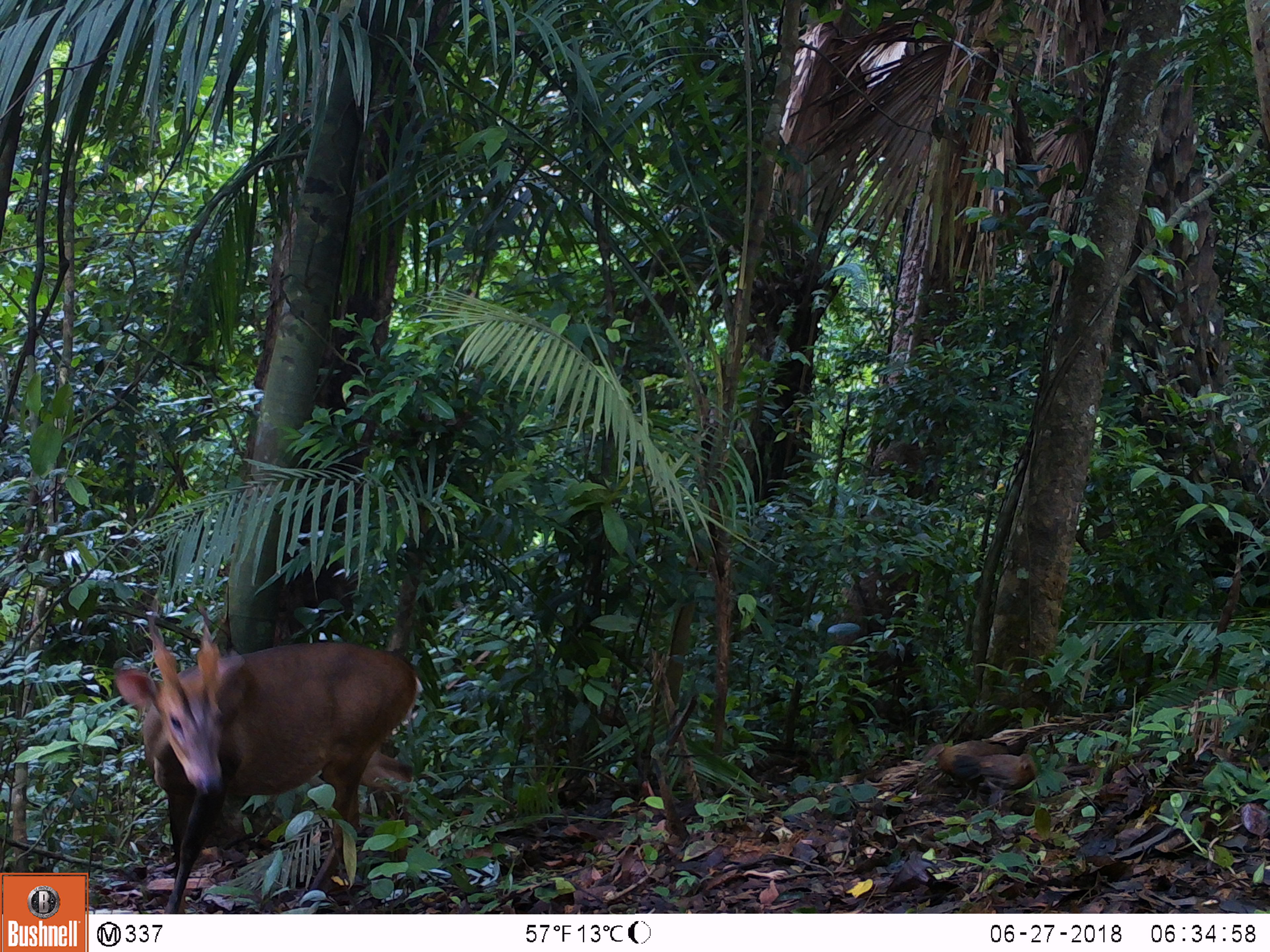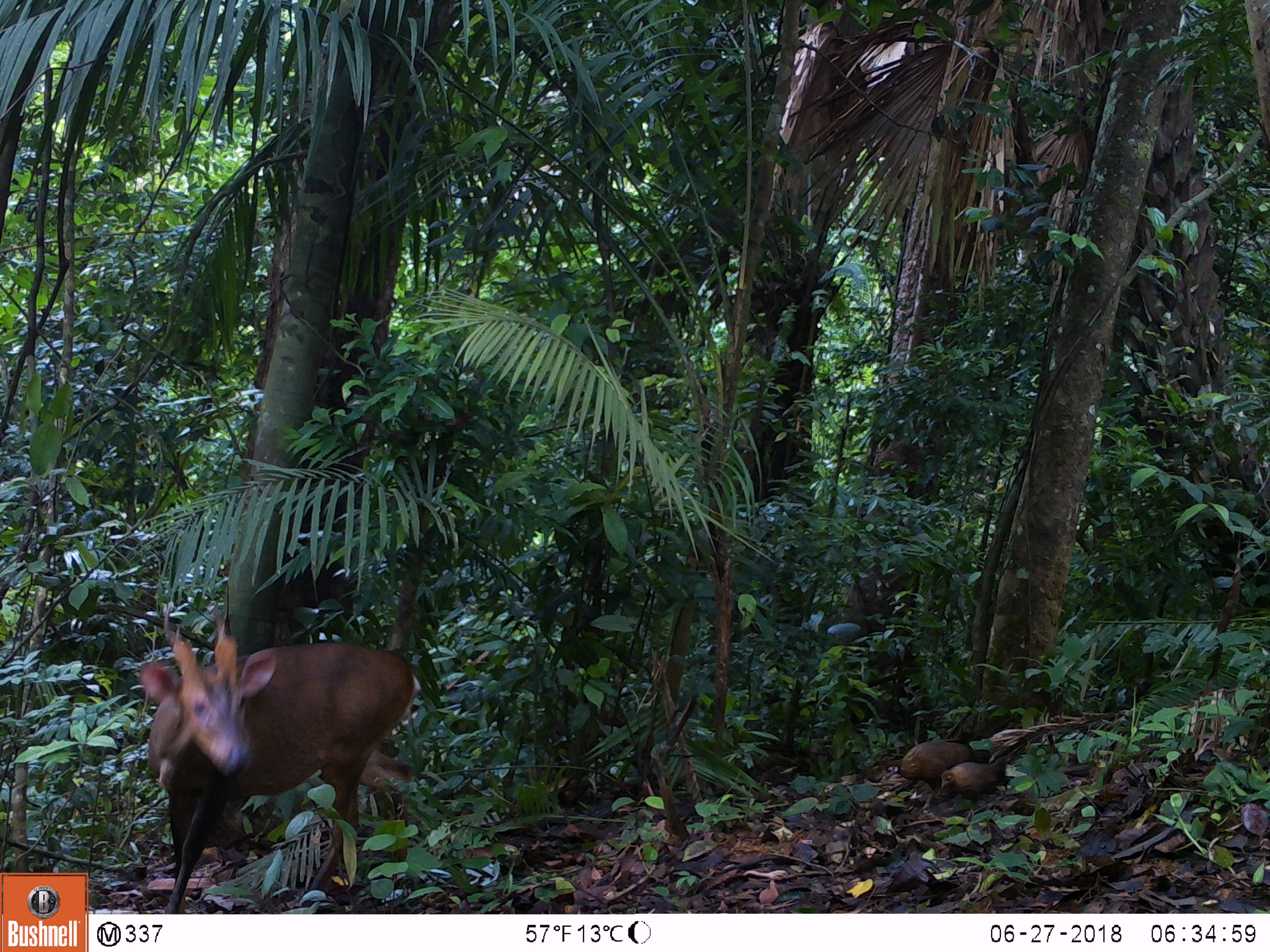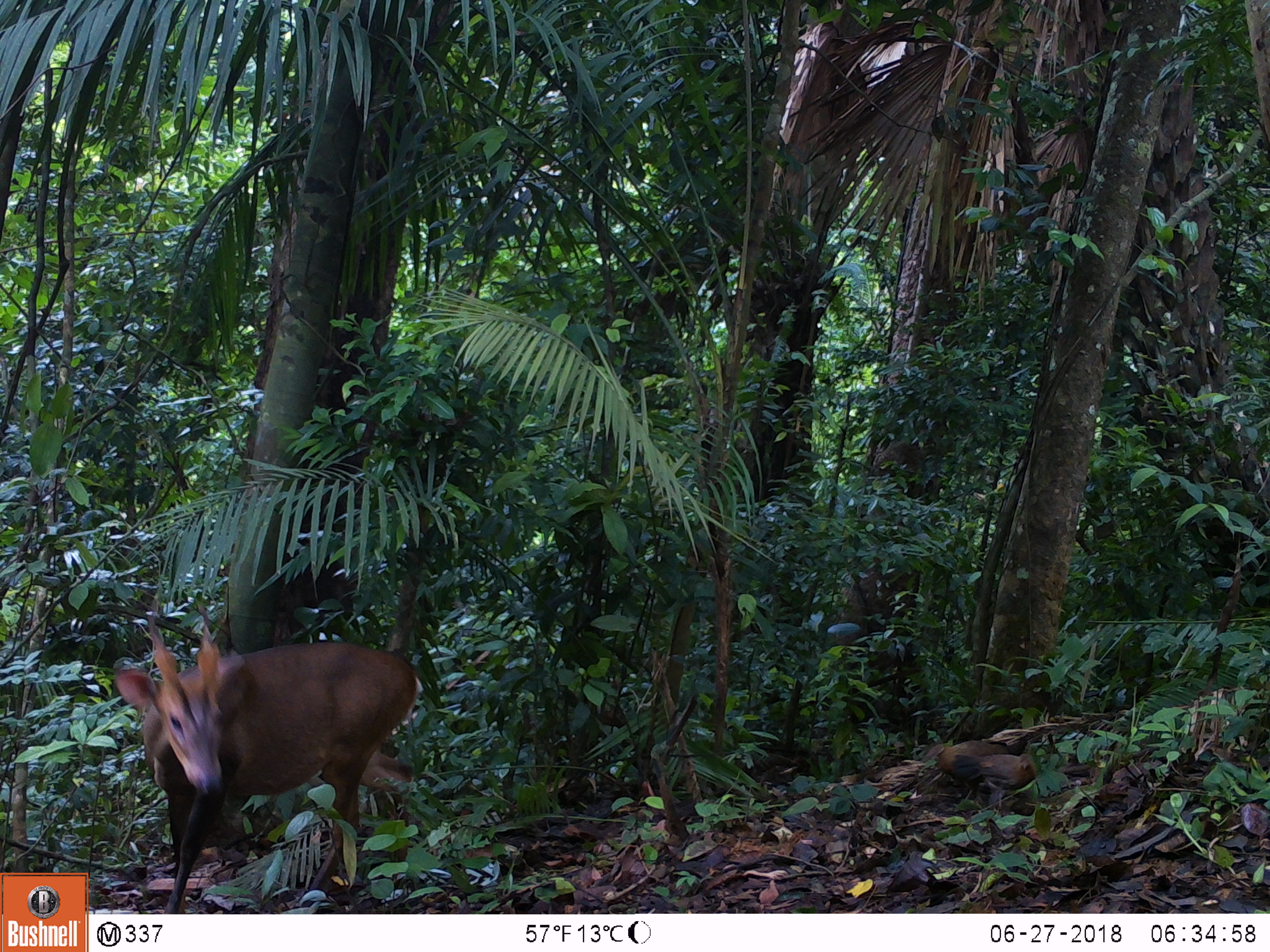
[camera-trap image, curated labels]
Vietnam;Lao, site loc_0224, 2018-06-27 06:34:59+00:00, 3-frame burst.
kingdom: Animalia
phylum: Chordata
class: Mammalia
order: Artiodactyla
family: Cervidae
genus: Muntiacus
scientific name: Muntiacus vuquangensis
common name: large-antlered muntjac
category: large antlered muntjac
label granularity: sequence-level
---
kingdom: Animalia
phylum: Chordata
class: Aves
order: Galliformes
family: Phasianidae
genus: Gallus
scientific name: Gallus gallus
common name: red junglefowl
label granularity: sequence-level